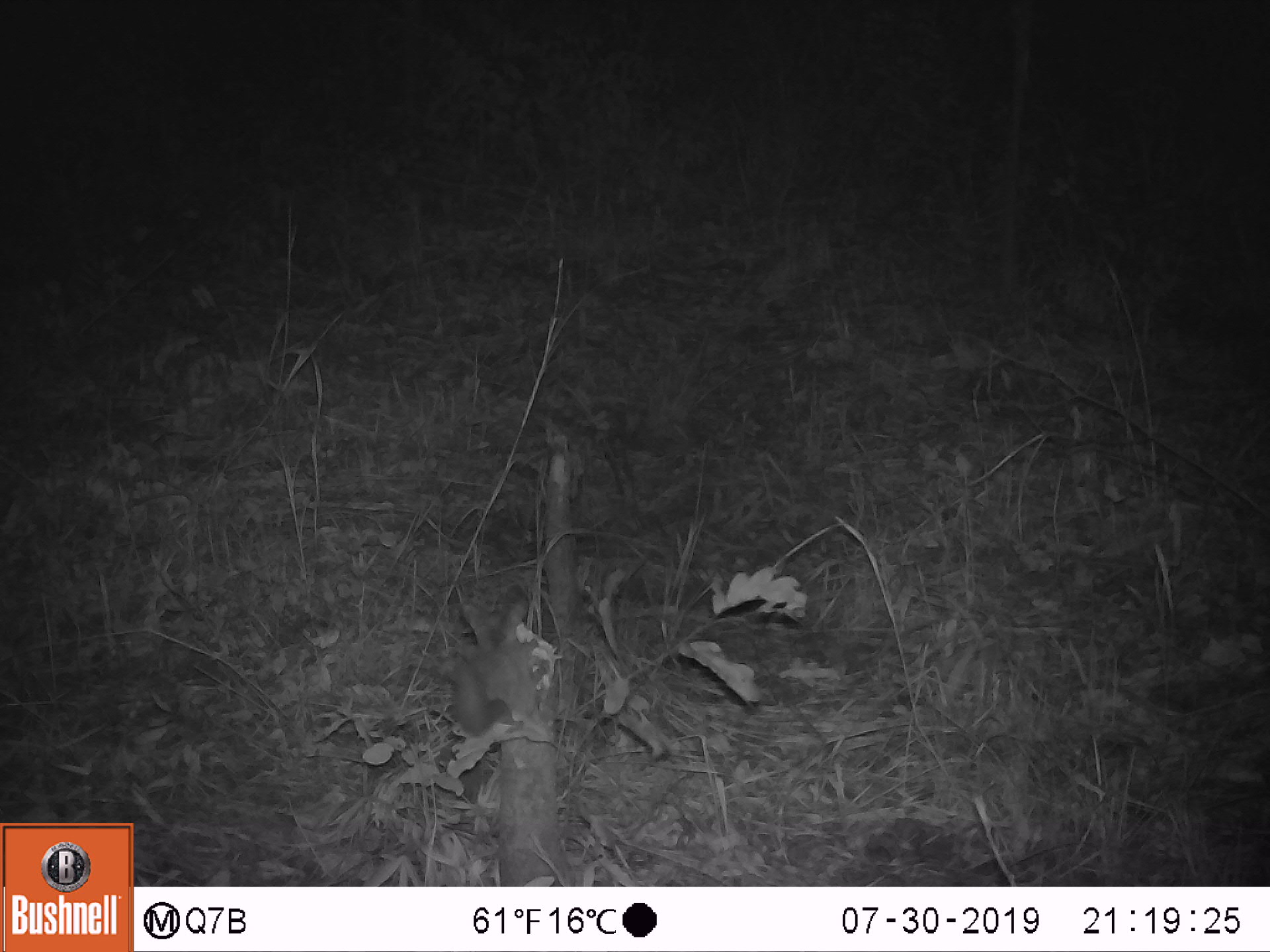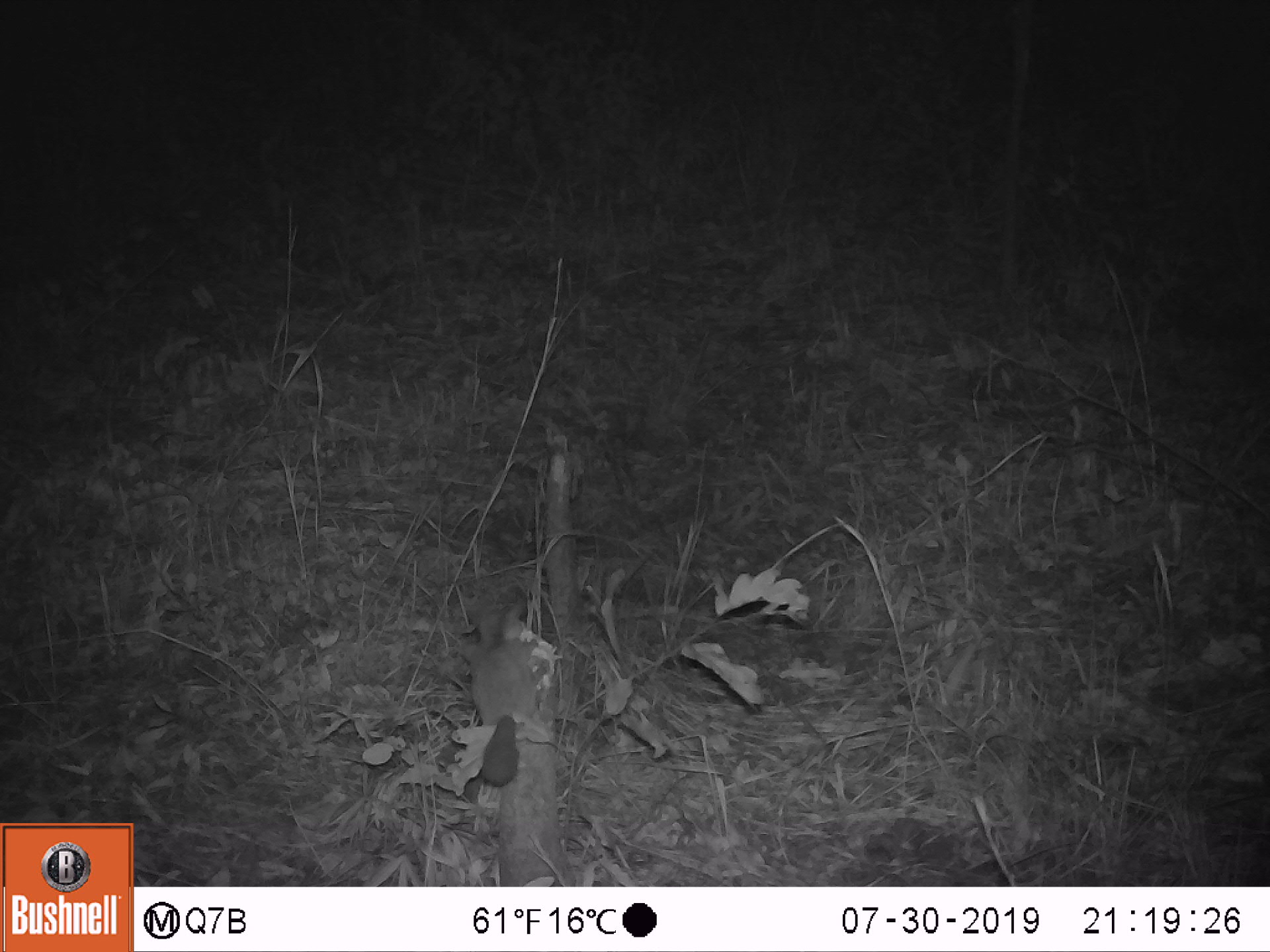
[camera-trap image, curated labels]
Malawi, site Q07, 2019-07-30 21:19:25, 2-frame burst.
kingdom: Animalia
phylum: Chordata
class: Mammalia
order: Primates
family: Galagidae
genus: Galago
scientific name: Galago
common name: lesser bushbabies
Galago (lesser bushbabies), count 1.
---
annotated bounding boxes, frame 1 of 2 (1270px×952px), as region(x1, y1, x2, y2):
galago: region(442, 600, 545, 743)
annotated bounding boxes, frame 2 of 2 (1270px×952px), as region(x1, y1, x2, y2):
galago: region(452, 597, 537, 789)